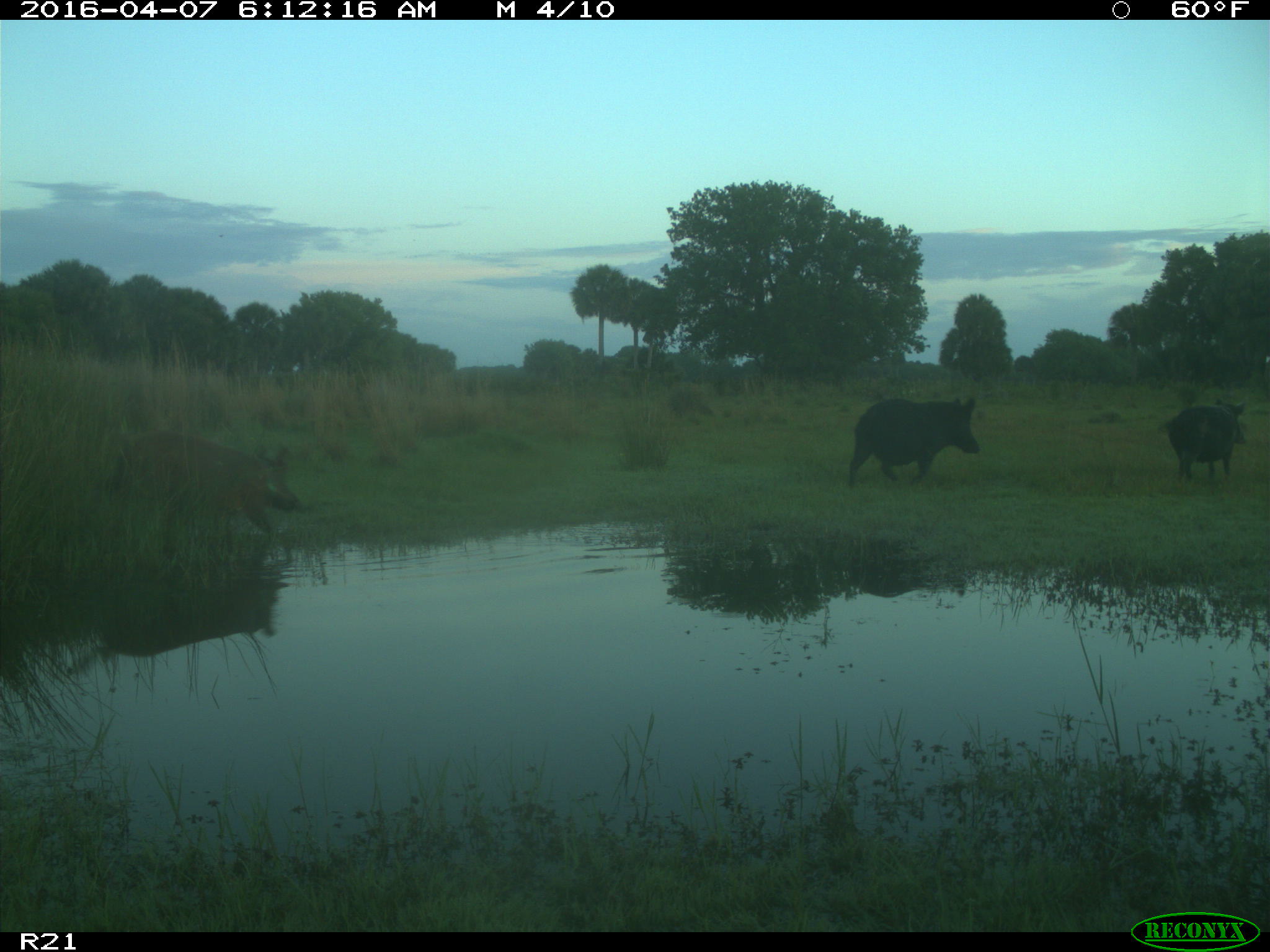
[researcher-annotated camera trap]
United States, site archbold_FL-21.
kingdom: Animalia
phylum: Chordata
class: Mammalia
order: Artiodactyla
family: Suidae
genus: Sus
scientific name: Sus scrofa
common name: wild boar